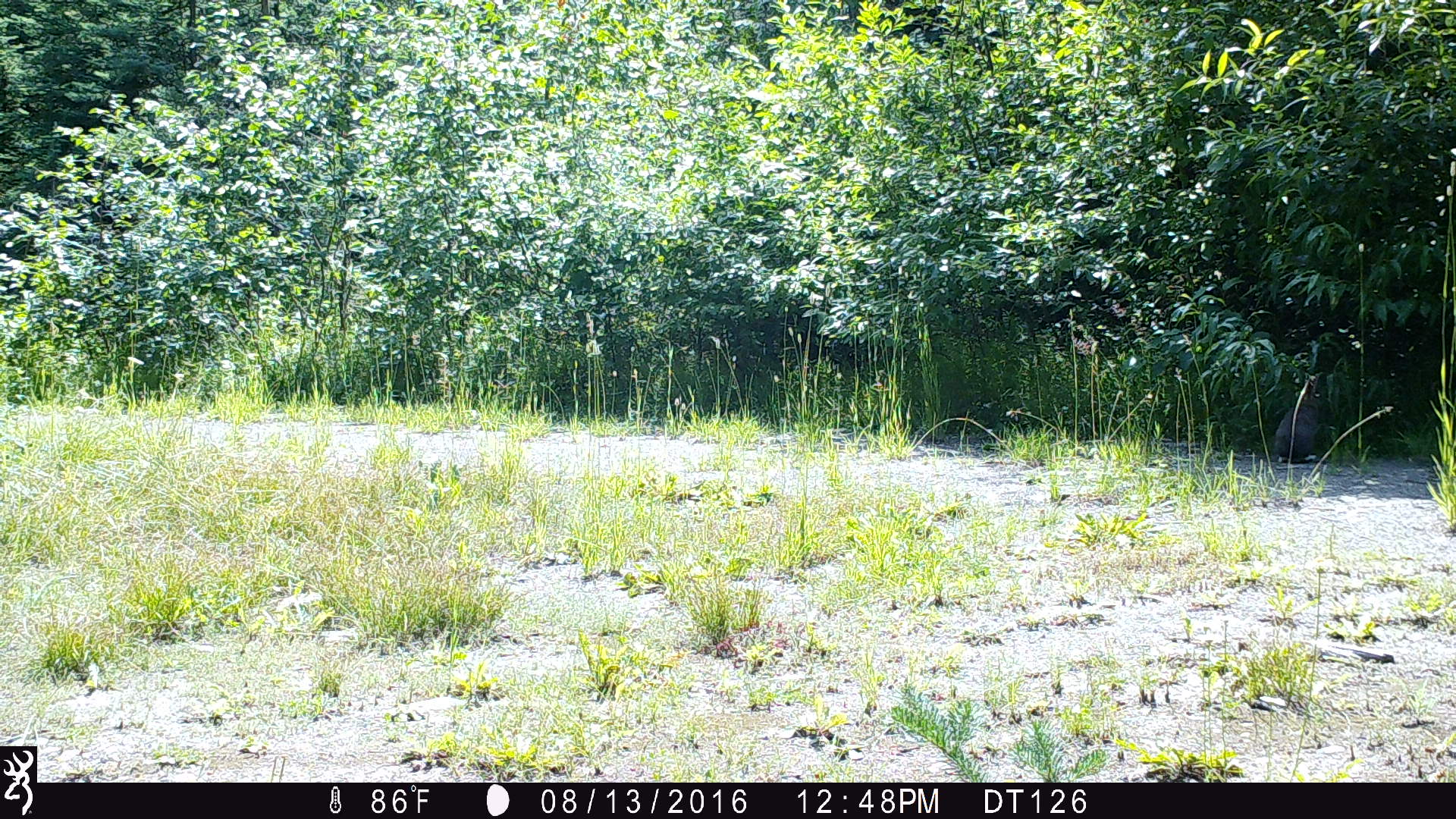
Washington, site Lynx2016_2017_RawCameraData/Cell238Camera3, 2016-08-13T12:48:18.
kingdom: Animalia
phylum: Chordata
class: Mammalia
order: Lagomorpha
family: Leporidae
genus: Lepus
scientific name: Lepus americanus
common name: snowshoe hare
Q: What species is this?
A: Lepus americanus (snowshoe hare).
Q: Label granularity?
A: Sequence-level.